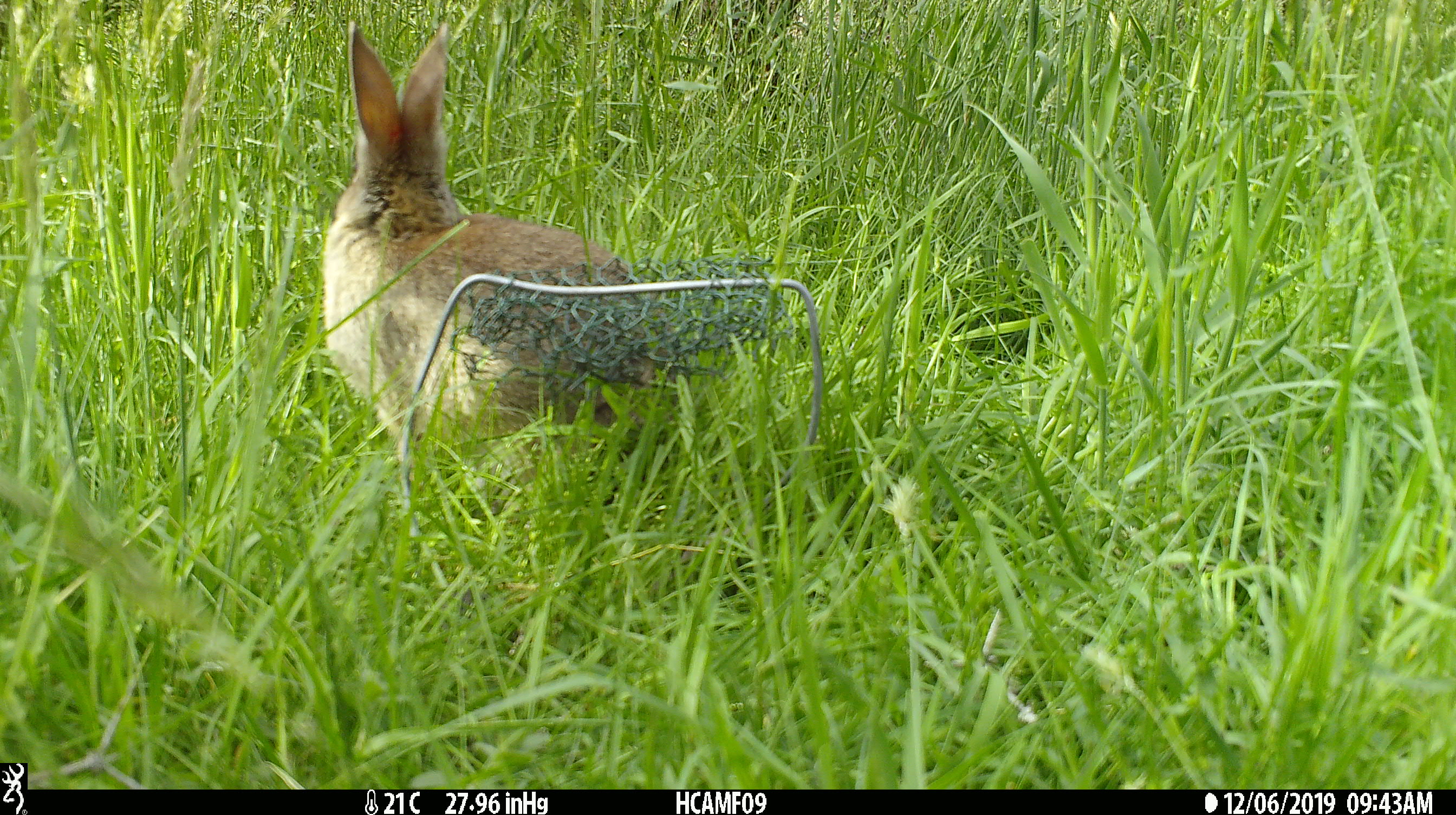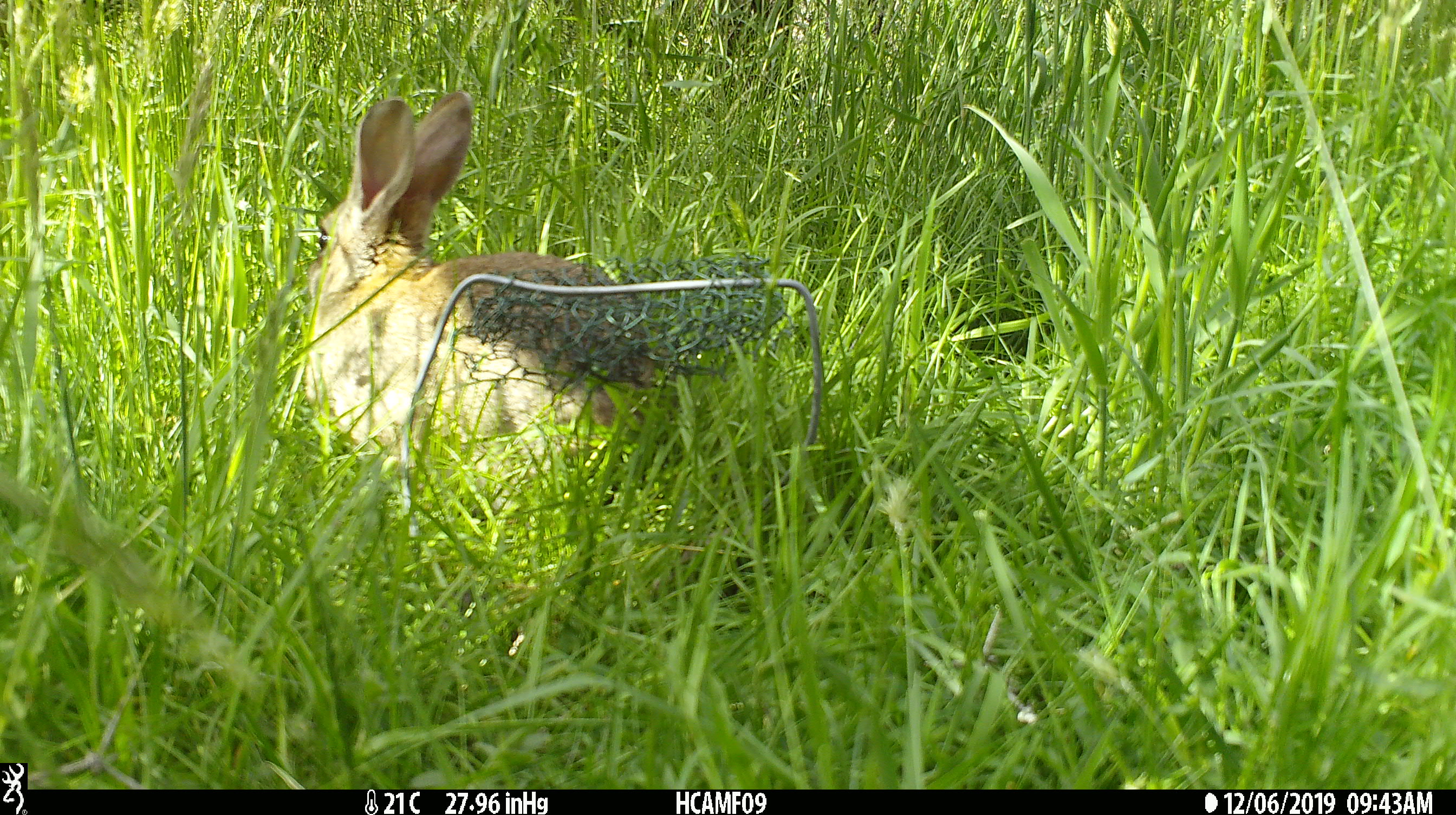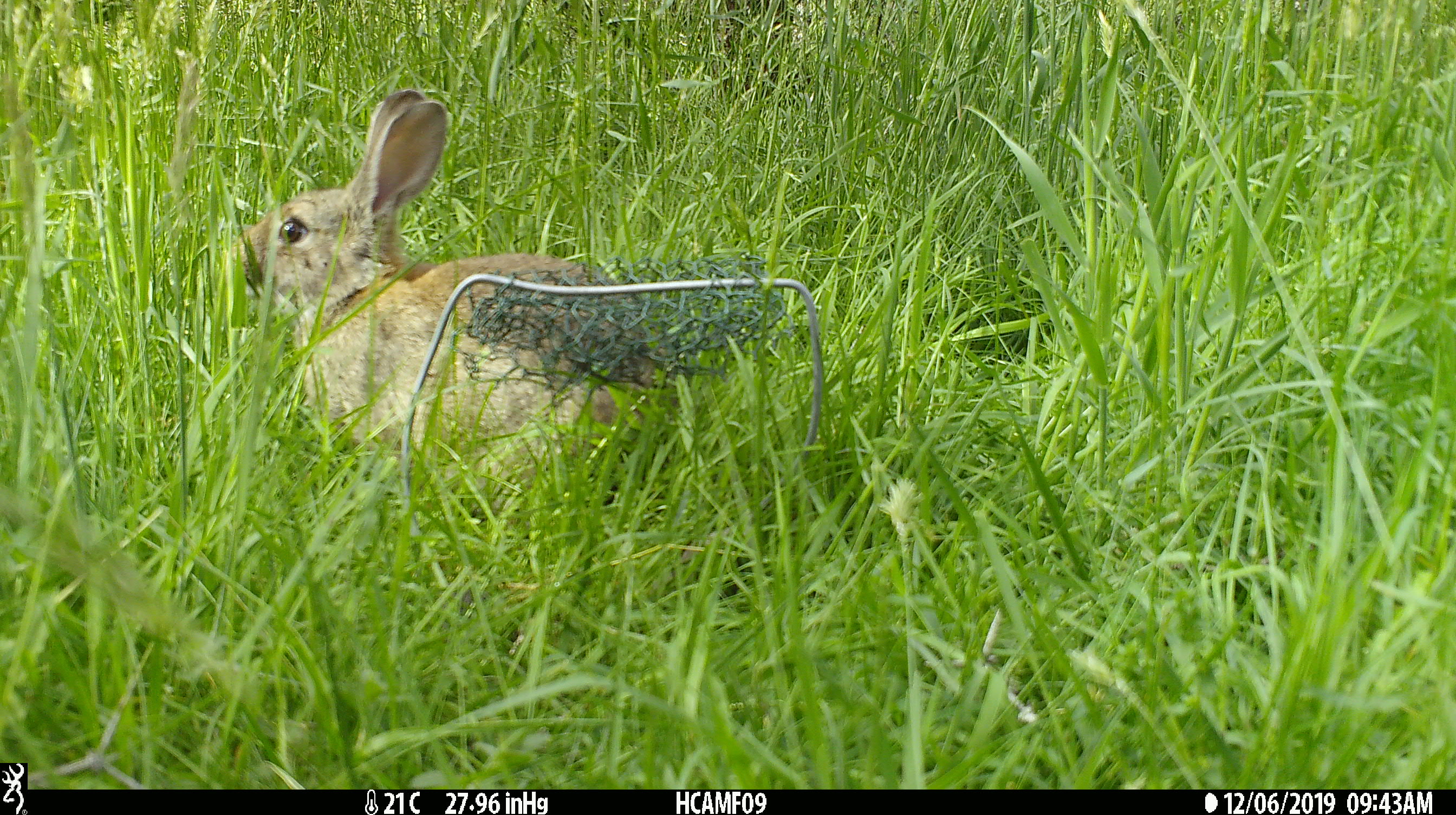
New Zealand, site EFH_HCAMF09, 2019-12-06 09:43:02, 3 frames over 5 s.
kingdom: Animalia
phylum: Chordata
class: Mammalia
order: Lagomorpha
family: Leporidae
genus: Oryctolagus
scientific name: Oryctolagus cuniculus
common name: european rabbit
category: rabbit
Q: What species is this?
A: Rabbit (european rabbit) (Oryctolagus cuniculus).